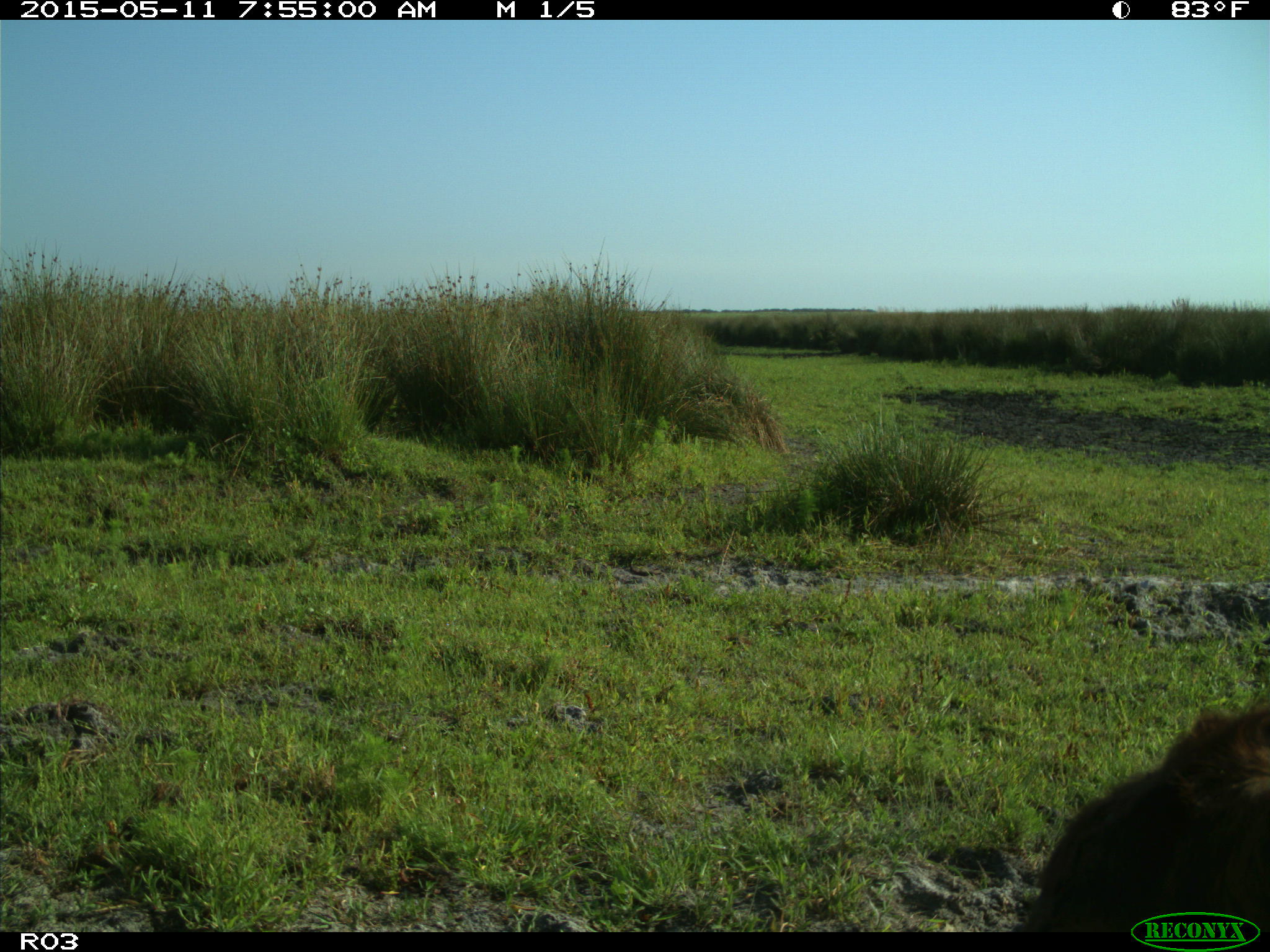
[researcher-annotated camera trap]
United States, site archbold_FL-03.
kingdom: Animalia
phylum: Chordata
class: Mammalia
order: Artiodactyla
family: Bovidae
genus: Bos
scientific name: Bos taurus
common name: domestic cow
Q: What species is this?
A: Bos taurus (domestic cow).